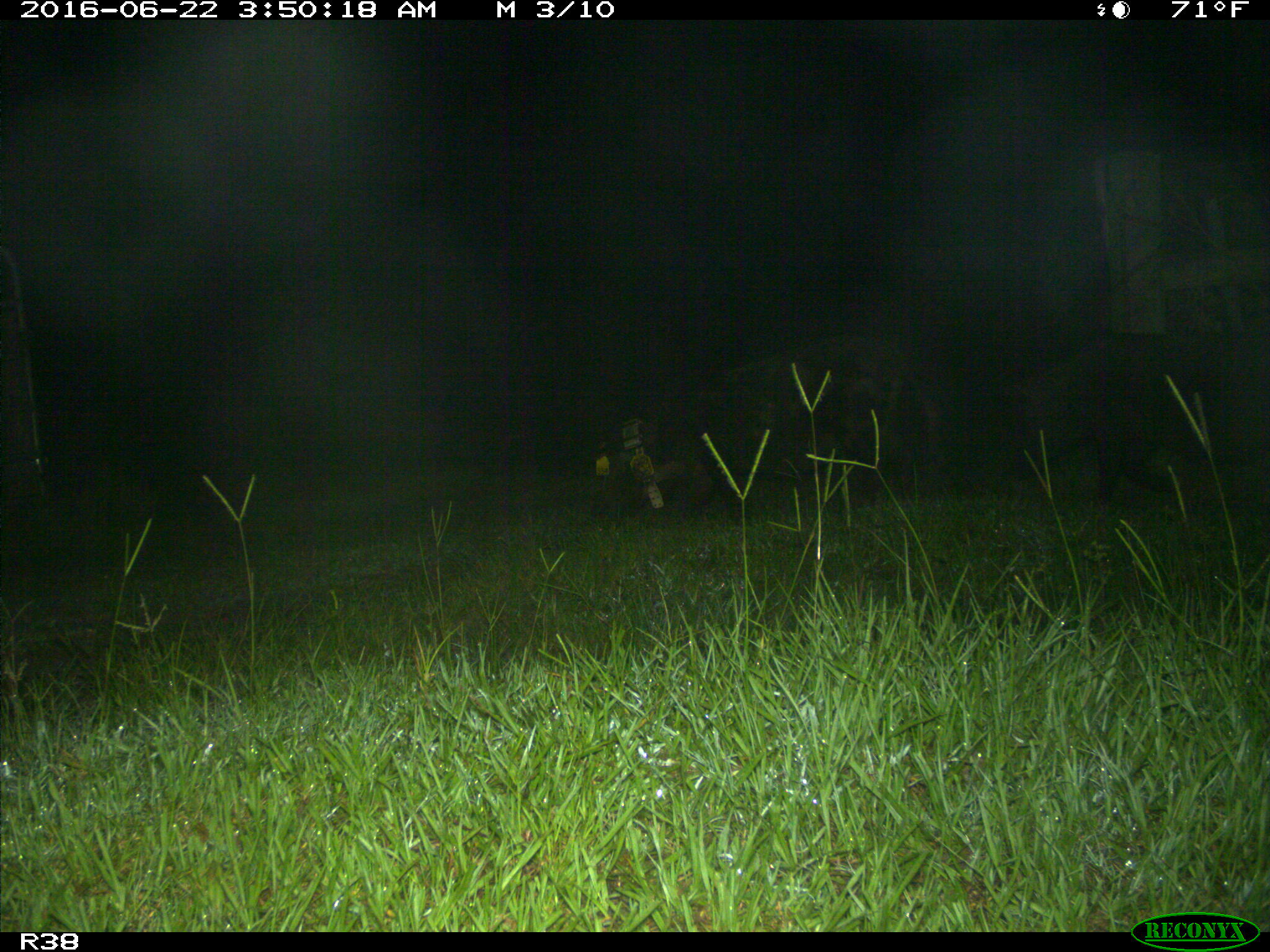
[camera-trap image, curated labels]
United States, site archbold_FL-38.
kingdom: Animalia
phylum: Chordata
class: Mammalia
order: Artiodactyla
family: Suidae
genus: Sus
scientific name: Sus scrofa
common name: wild boar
Sus scrofa (wild boar).